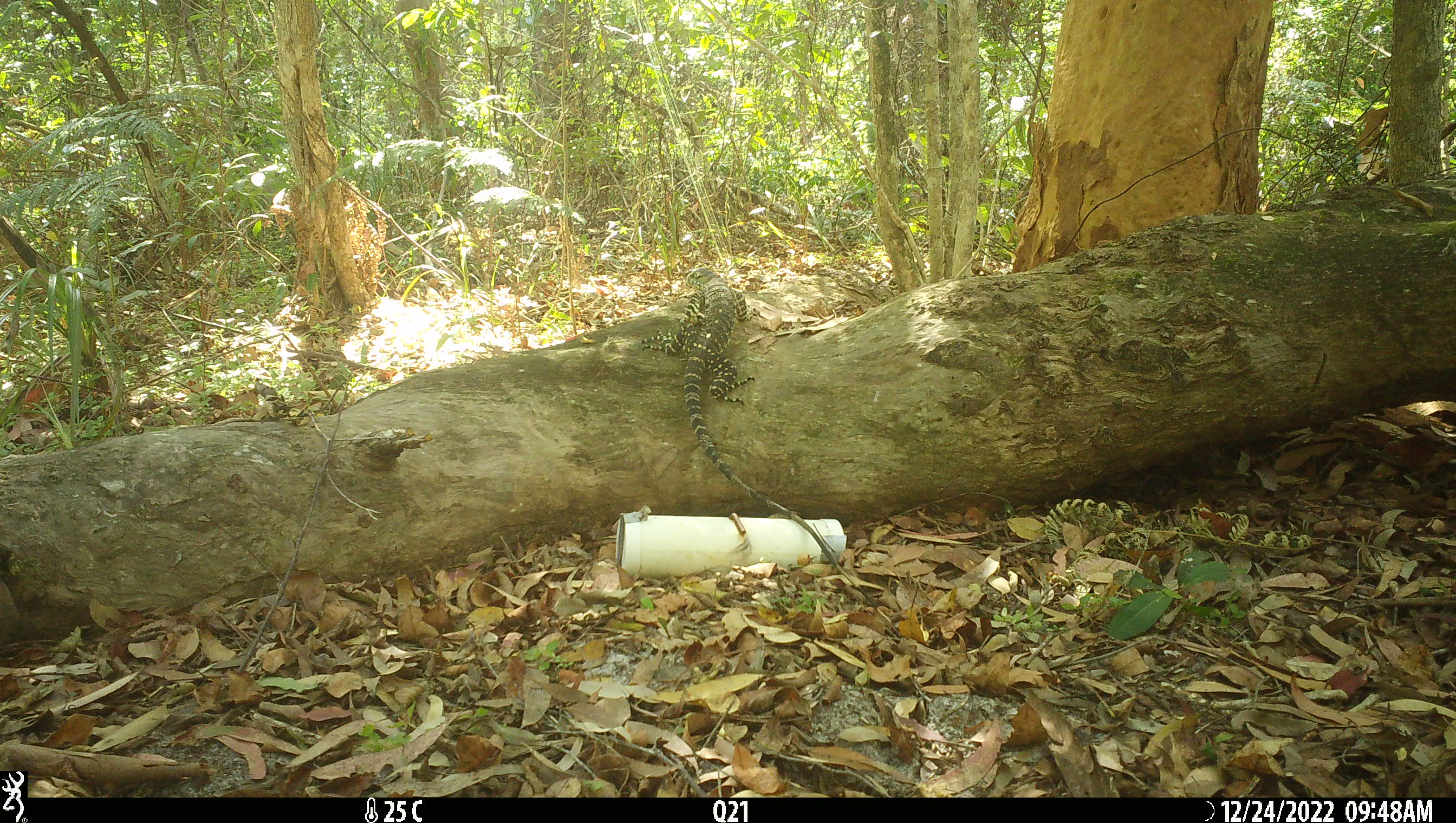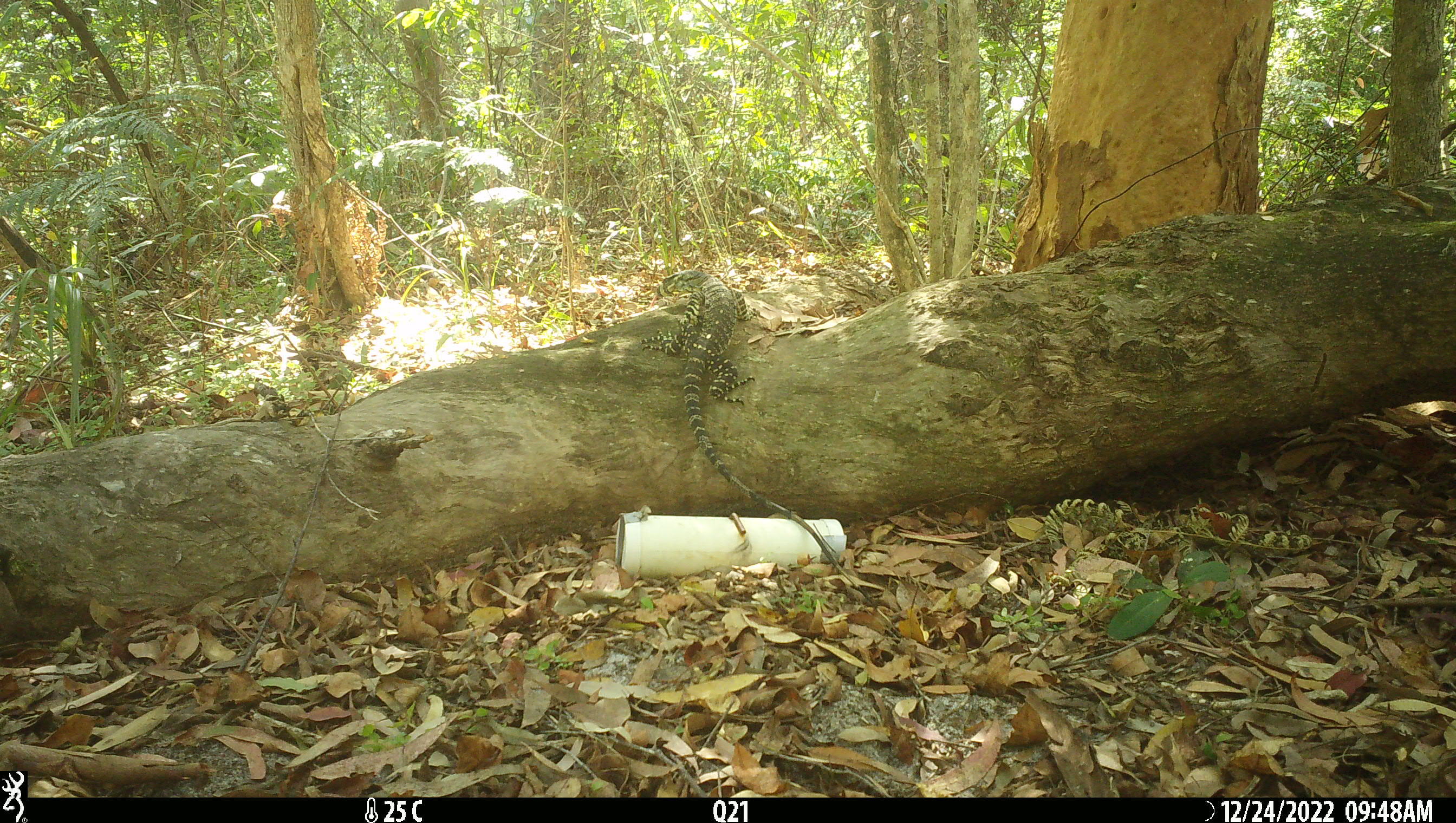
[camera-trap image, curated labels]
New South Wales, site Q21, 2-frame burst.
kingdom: Animalia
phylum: Chordata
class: Reptilia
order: Squamata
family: Varanidae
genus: Varanus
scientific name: Varanus varius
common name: lace monitor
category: goanna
Goanna (lace monitor) (Varanus varius).